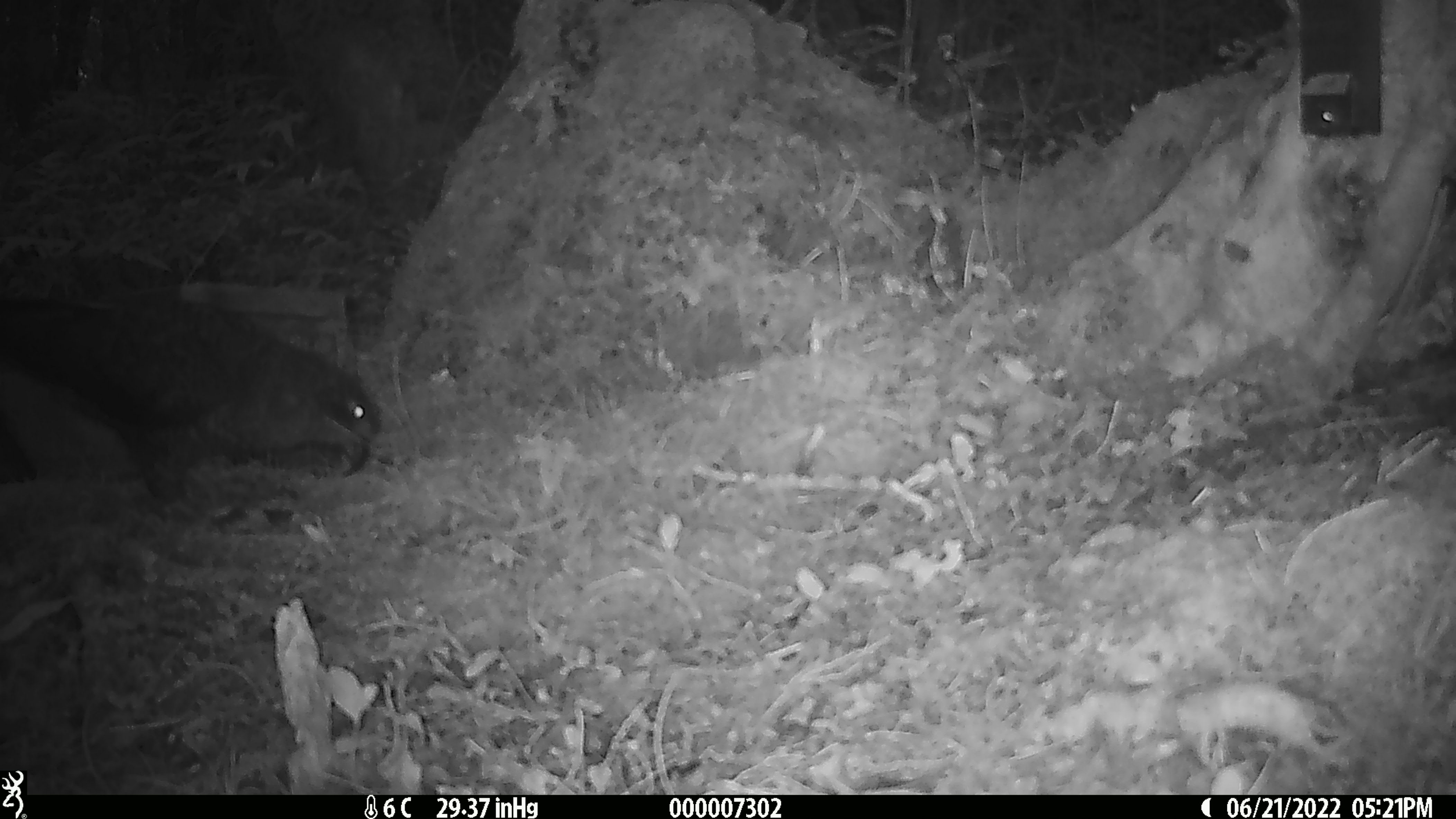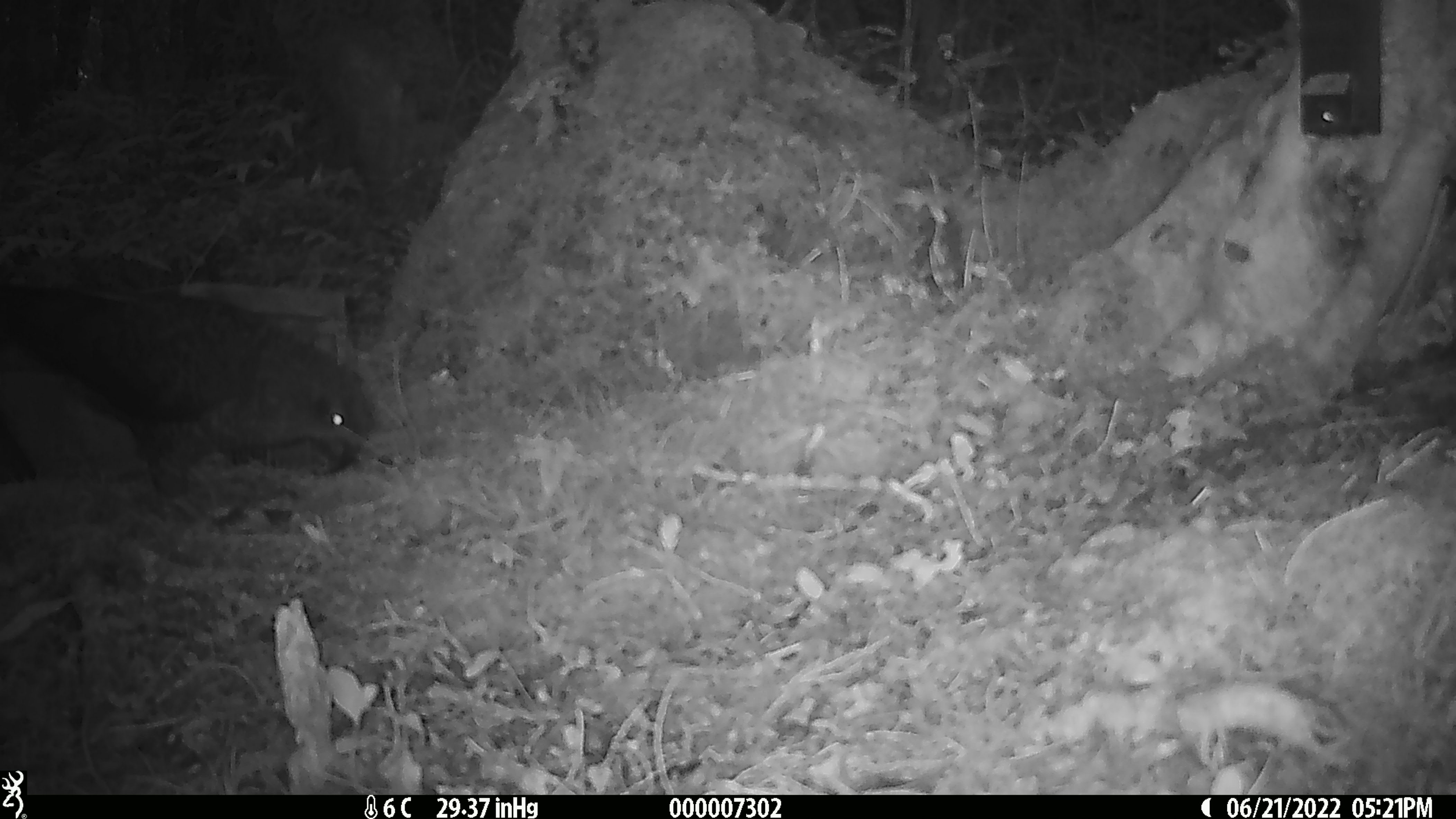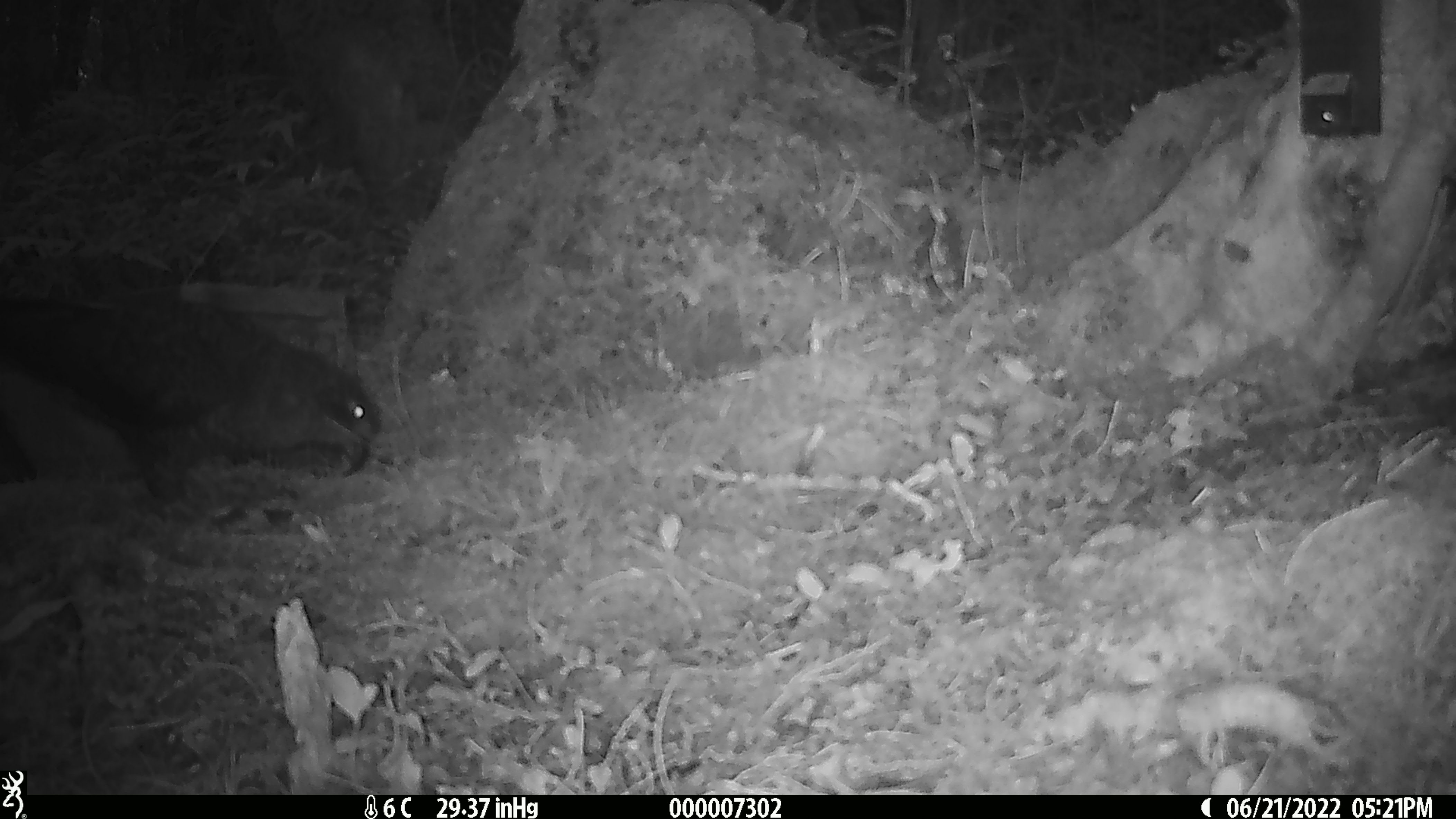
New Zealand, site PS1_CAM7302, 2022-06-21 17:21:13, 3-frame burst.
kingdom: Animalia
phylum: Chordata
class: Aves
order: Psittaciformes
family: Strigopidae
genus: Nestor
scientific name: Nestor notabilis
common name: kea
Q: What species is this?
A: Kea (Nestor notabilis).